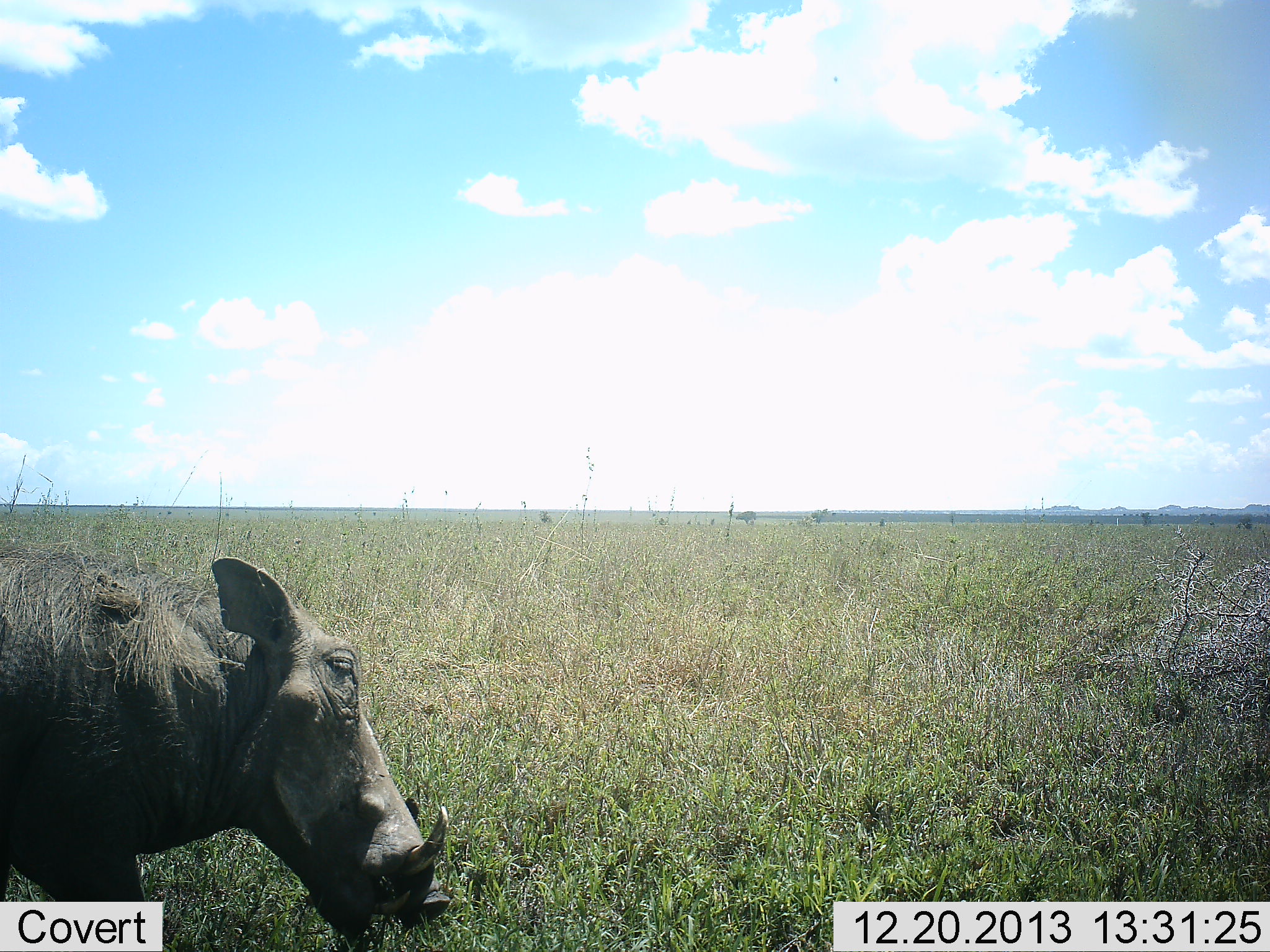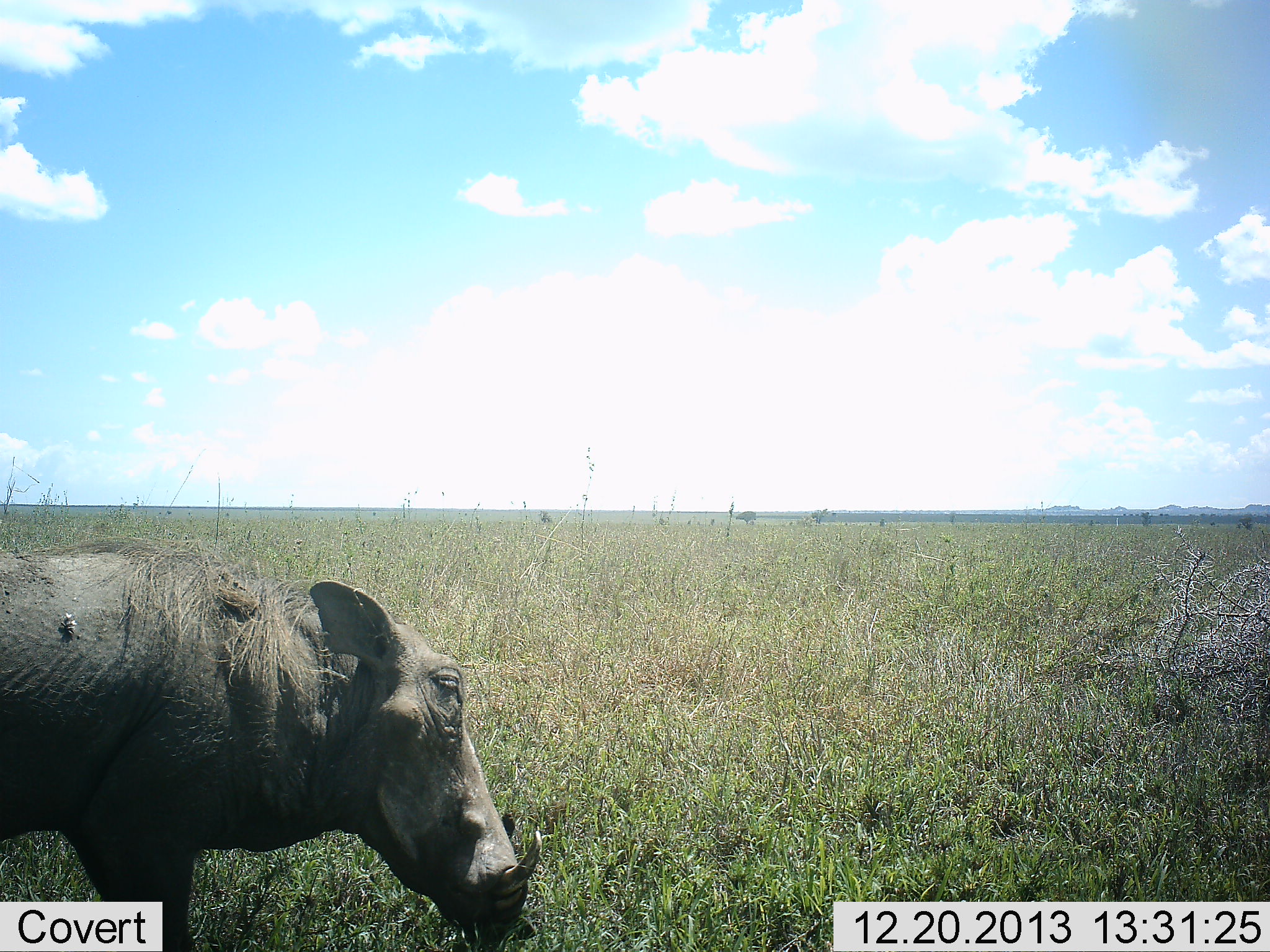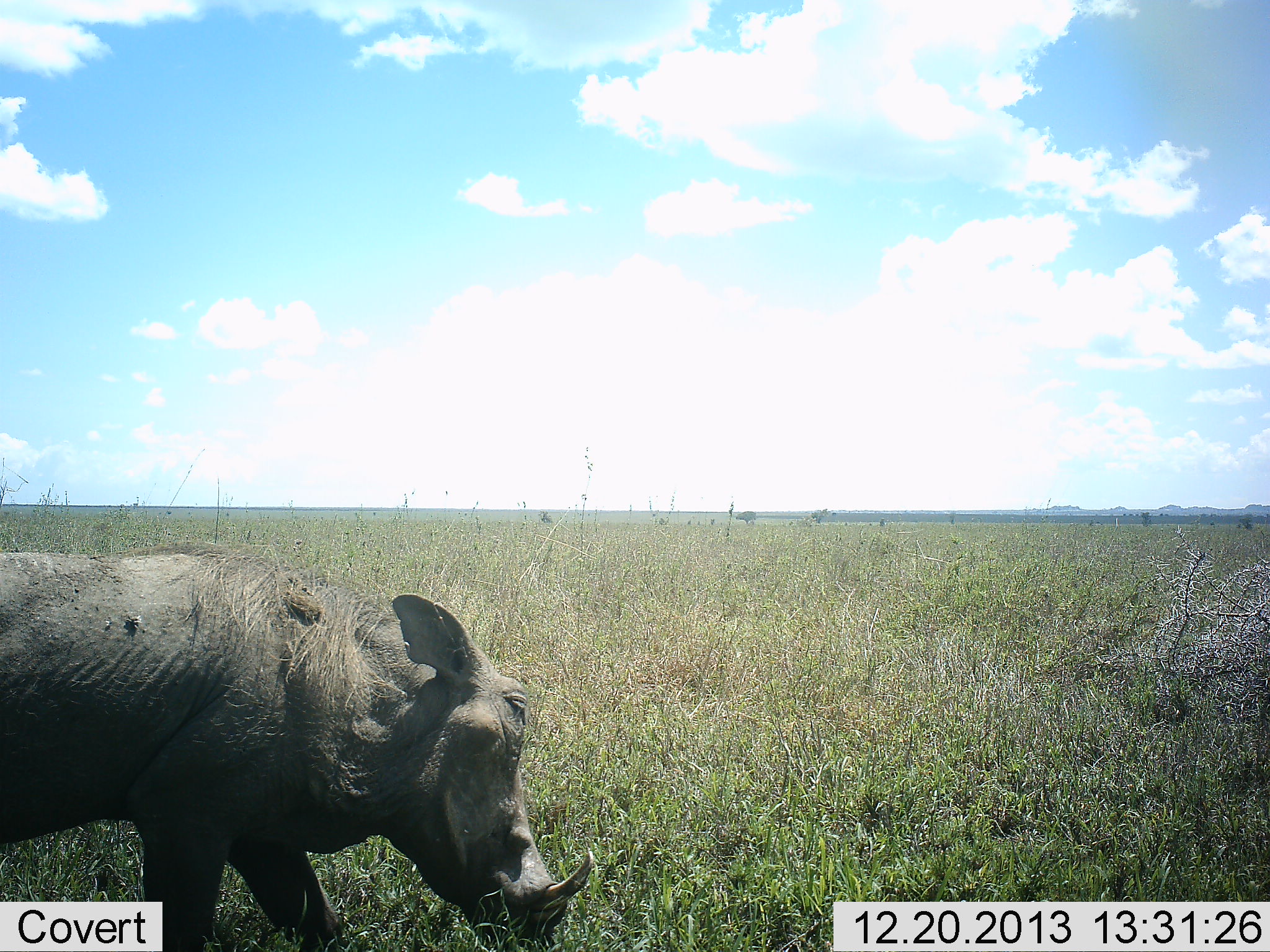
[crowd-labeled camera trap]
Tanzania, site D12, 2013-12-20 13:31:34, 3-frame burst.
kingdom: Animalia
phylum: Chordata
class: Mammalia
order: Artiodactyla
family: Suidae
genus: Phacochoerus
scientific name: Phacochoerus africanus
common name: warthog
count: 1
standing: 8%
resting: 0%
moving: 83%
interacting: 0%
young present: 0%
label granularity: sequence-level